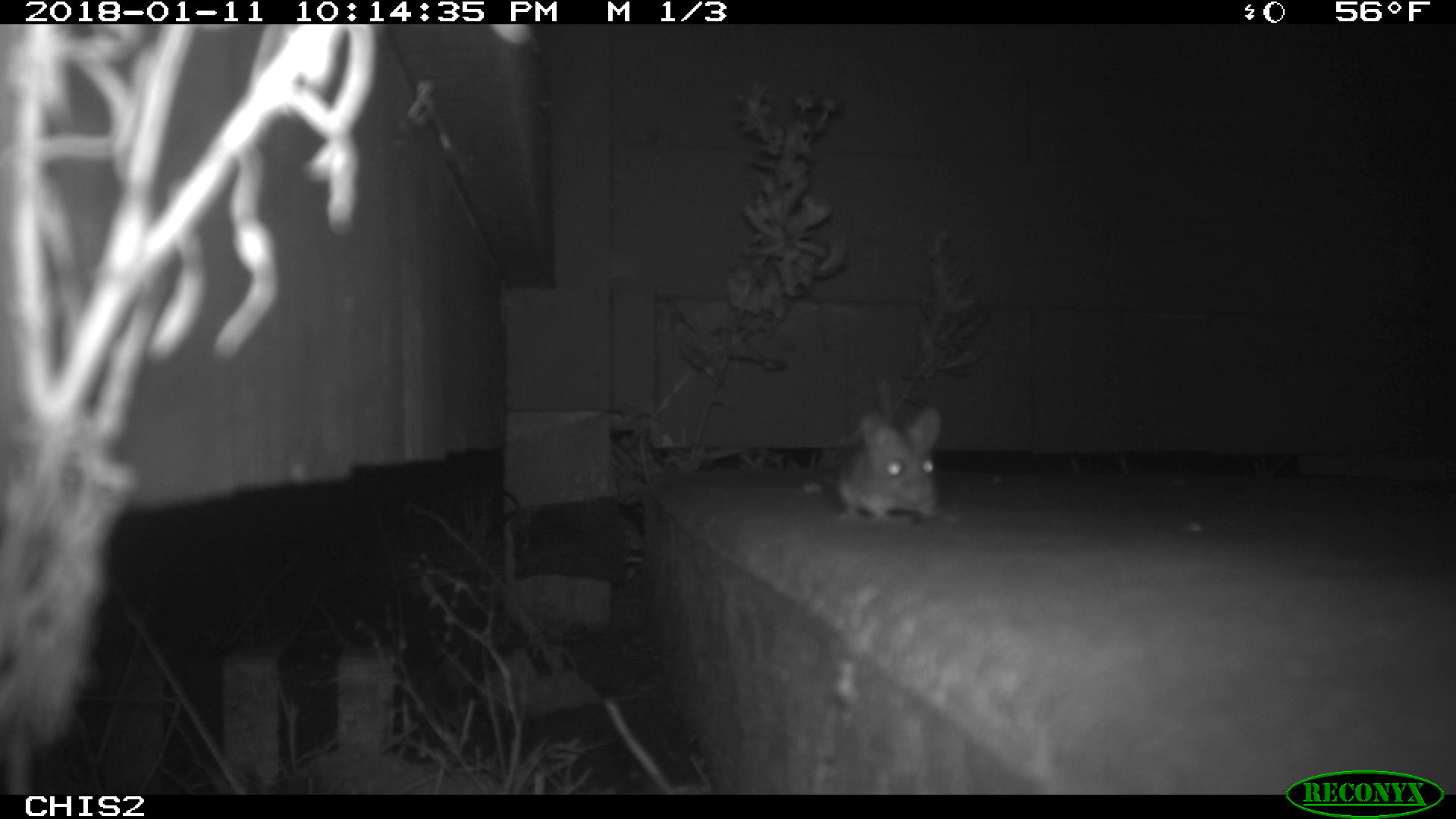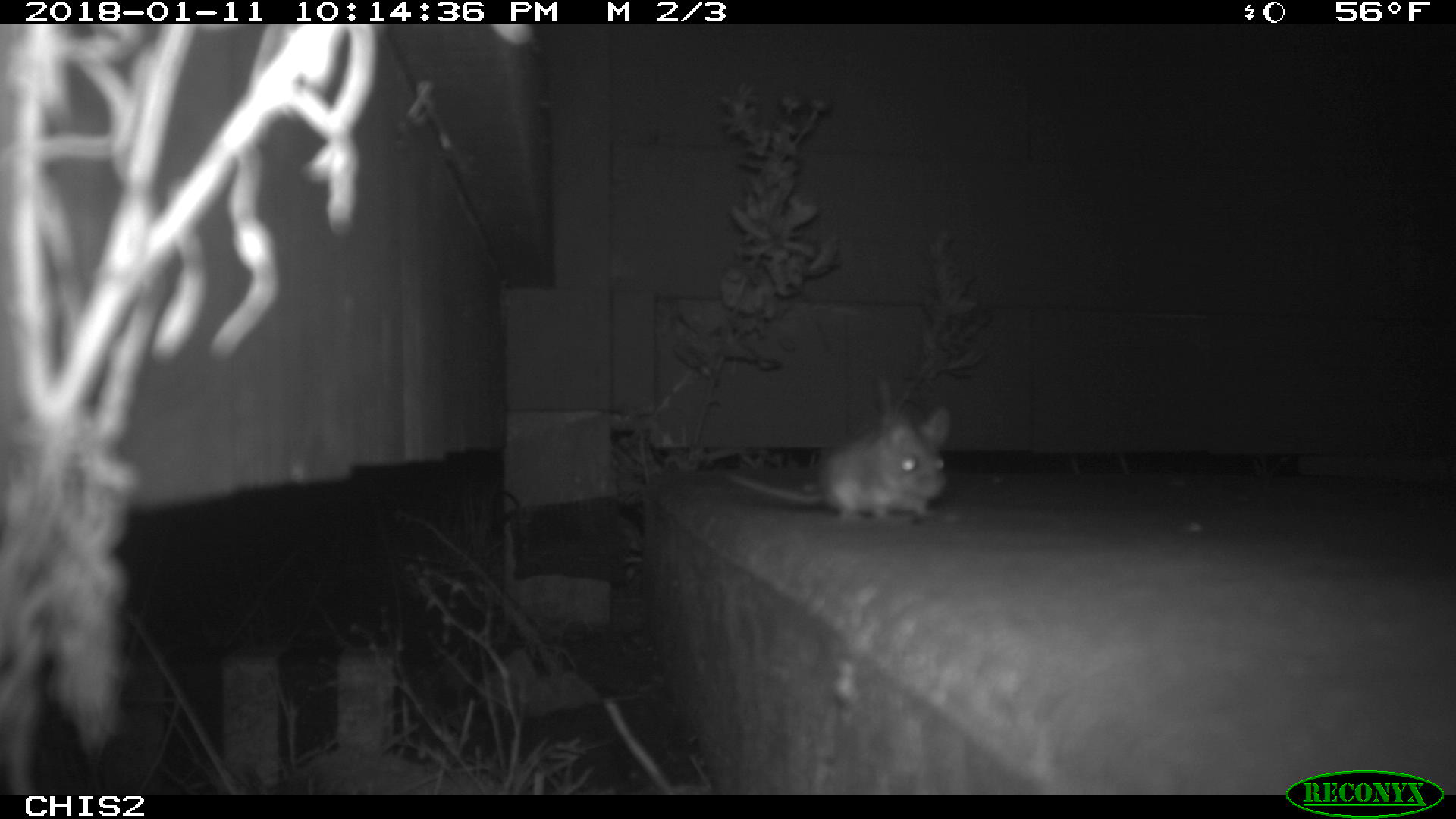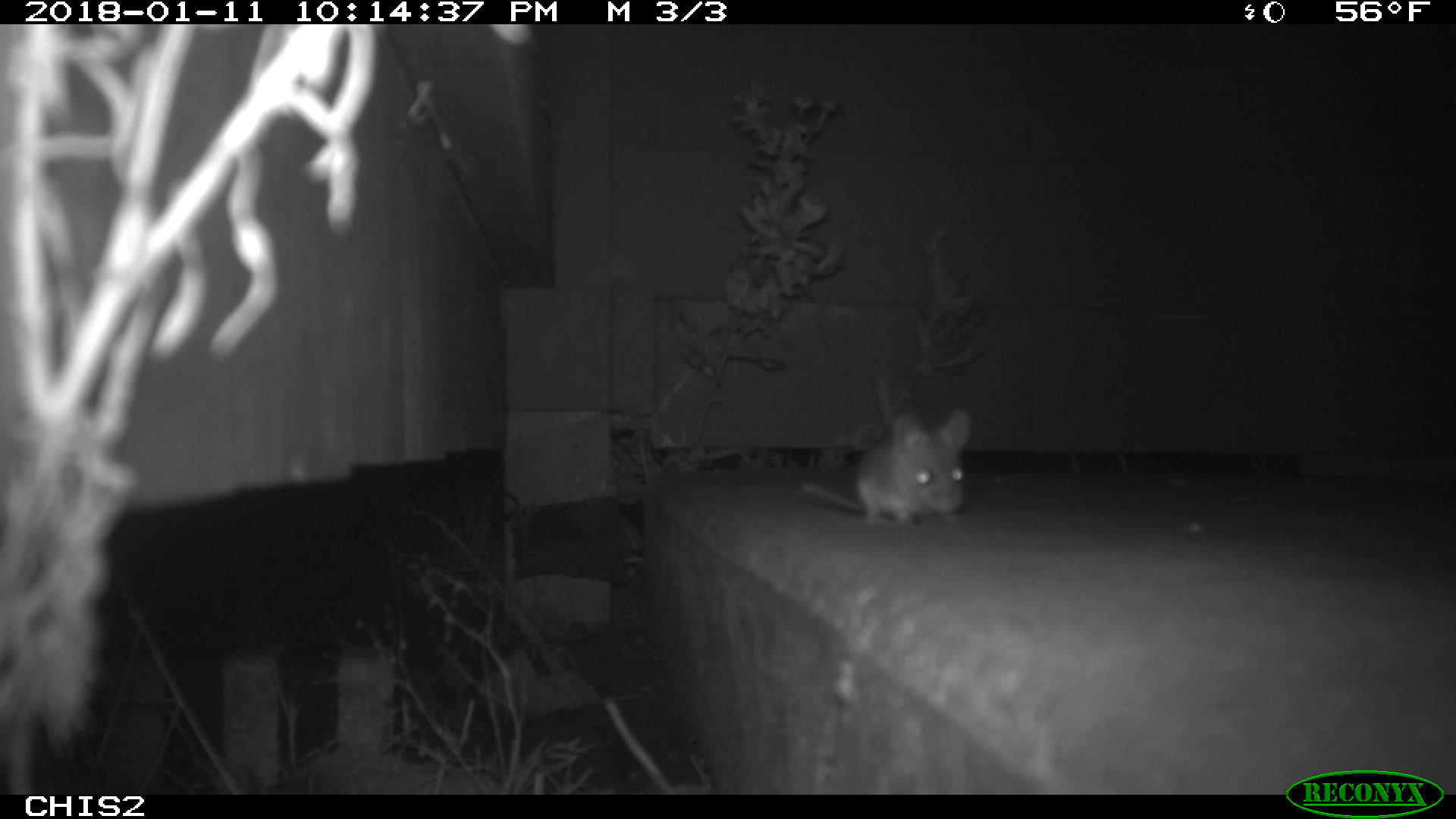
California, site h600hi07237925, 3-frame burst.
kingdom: Animalia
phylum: Chordata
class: Mammalia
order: Rodentia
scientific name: Rodentia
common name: rodent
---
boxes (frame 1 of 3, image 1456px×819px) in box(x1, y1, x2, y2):
rodent: box(839, 408, 957, 525)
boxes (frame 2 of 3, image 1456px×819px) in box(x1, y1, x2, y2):
rodent: box(726, 403, 956, 526)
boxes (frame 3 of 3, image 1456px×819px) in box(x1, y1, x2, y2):
rodent: box(802, 409, 971, 524)